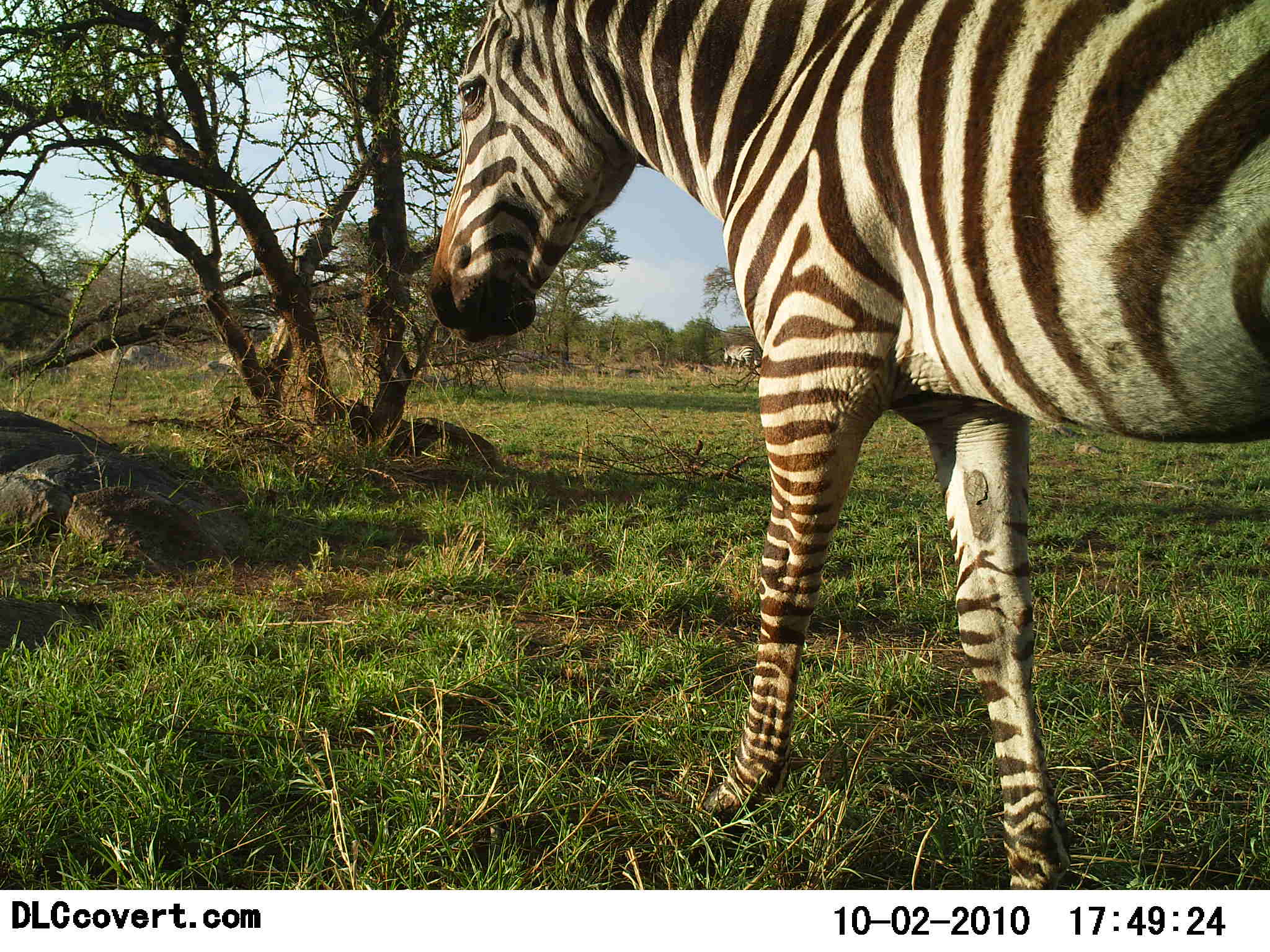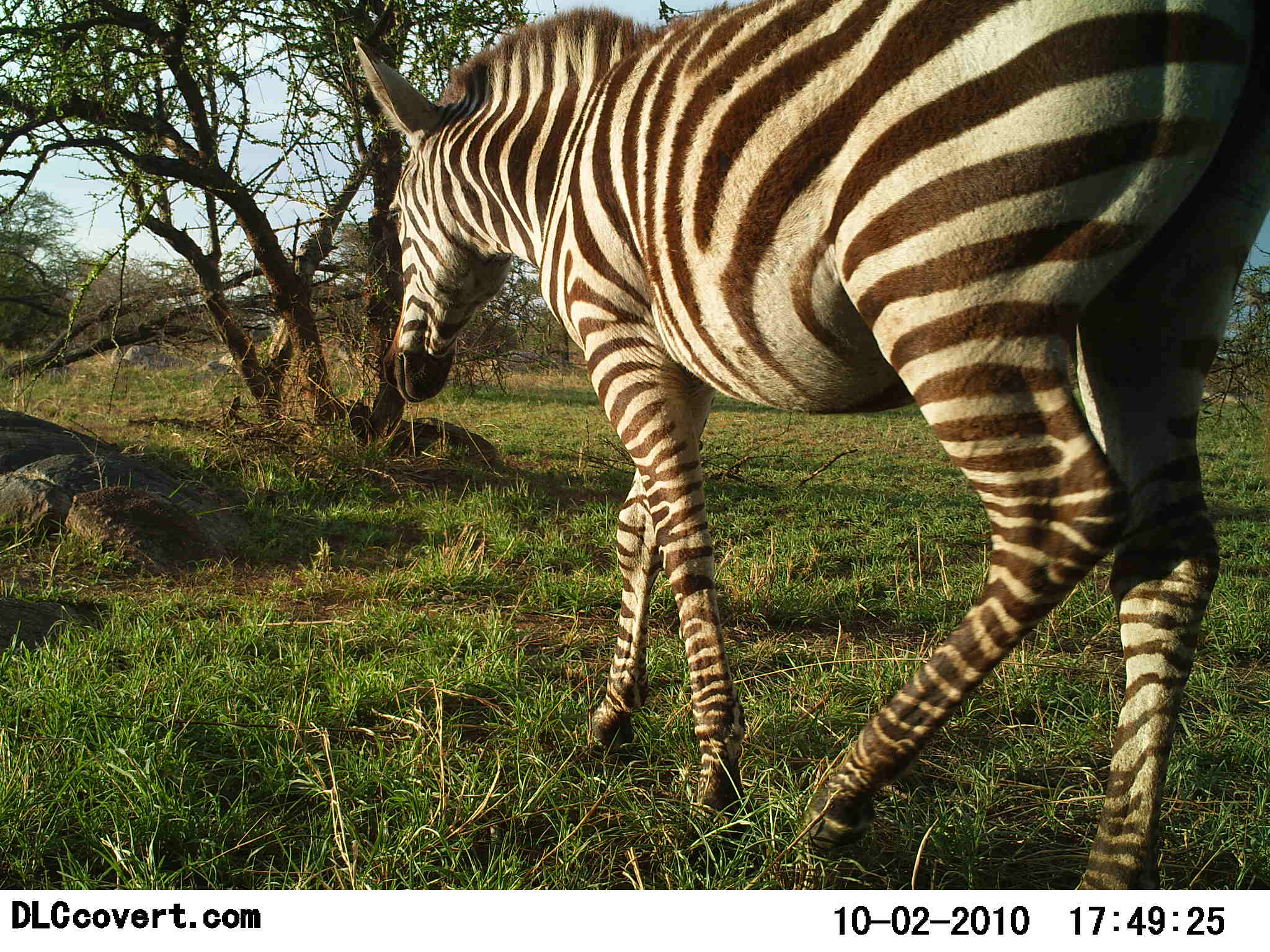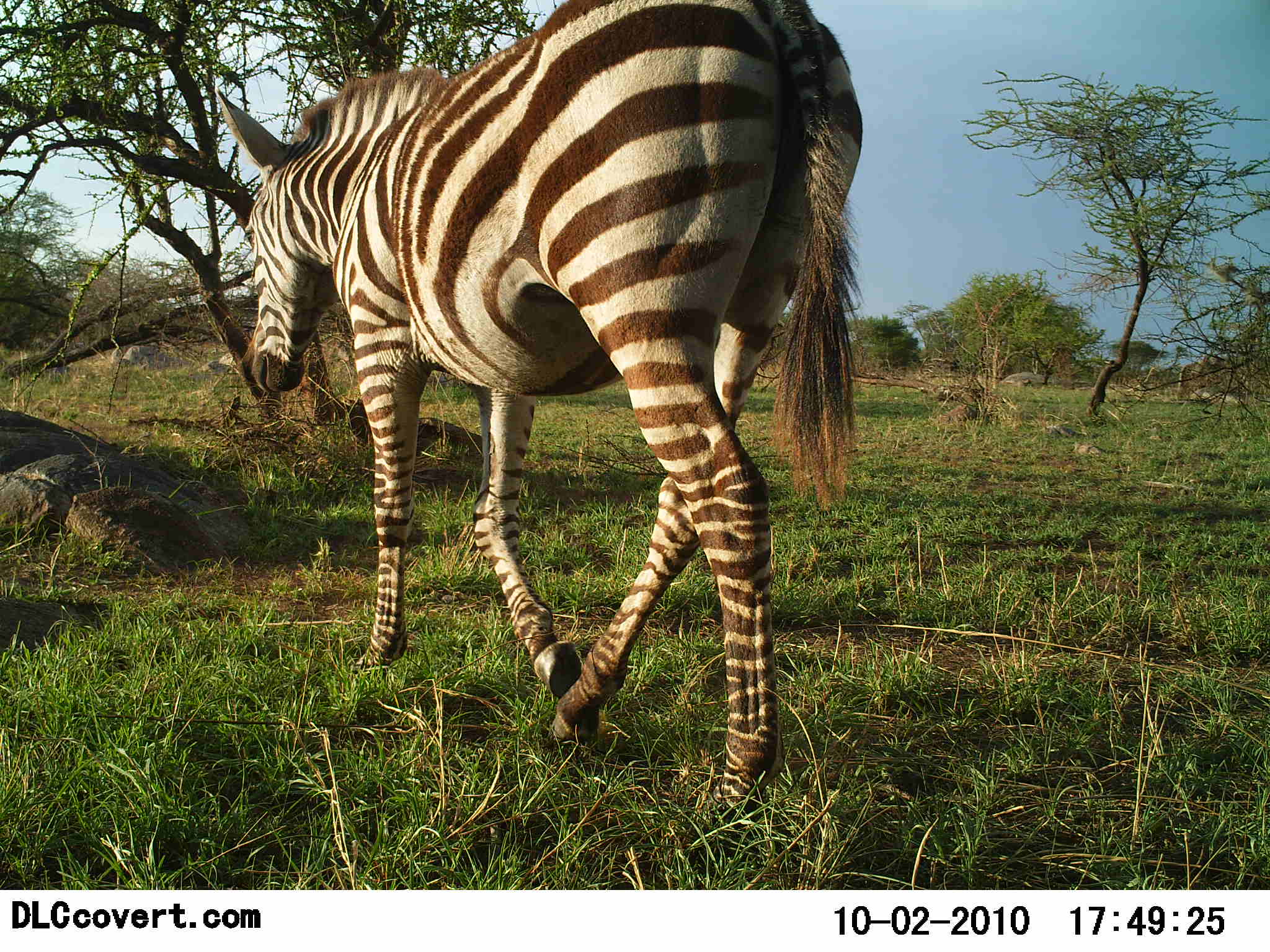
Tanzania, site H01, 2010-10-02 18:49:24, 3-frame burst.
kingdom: Animalia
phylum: Chordata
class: Mammalia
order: Perissodactyla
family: Equidae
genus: Equus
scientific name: Equus quagga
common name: plains zebra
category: zebra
Zebra (plains zebra) (Equus quagga), count 1. Behavior (volunteer vote fractions): standing 6%, resting 0%, moving 94%, interacting 0%. Young present (vote fraction): 0%. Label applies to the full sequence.